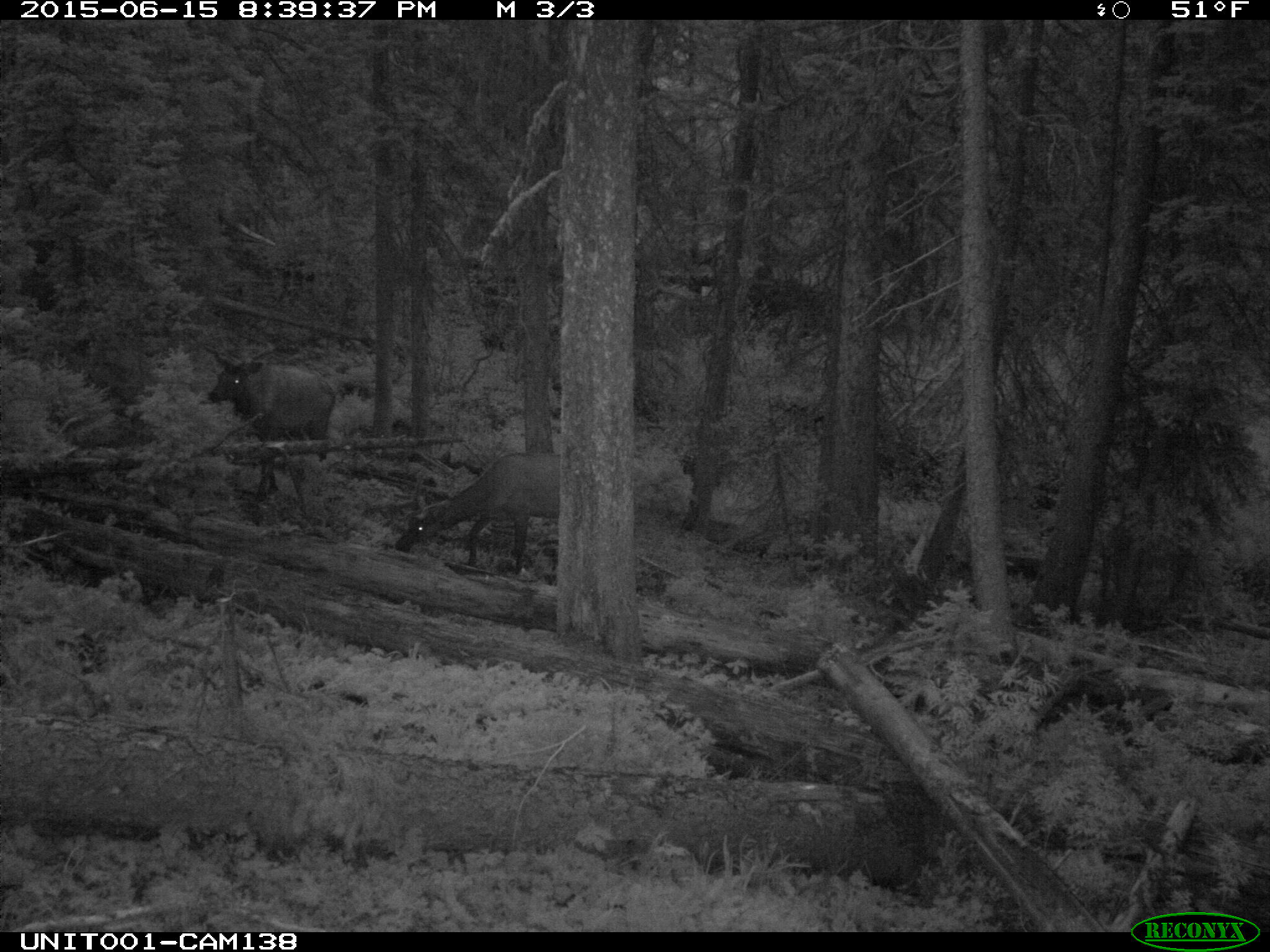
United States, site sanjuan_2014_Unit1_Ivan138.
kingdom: Animalia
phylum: Chordata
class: Mammalia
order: Artiodactyla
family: Cervidae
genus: Cervus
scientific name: Cervus elaphus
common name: red deer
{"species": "Cervus elaphus (red deer)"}